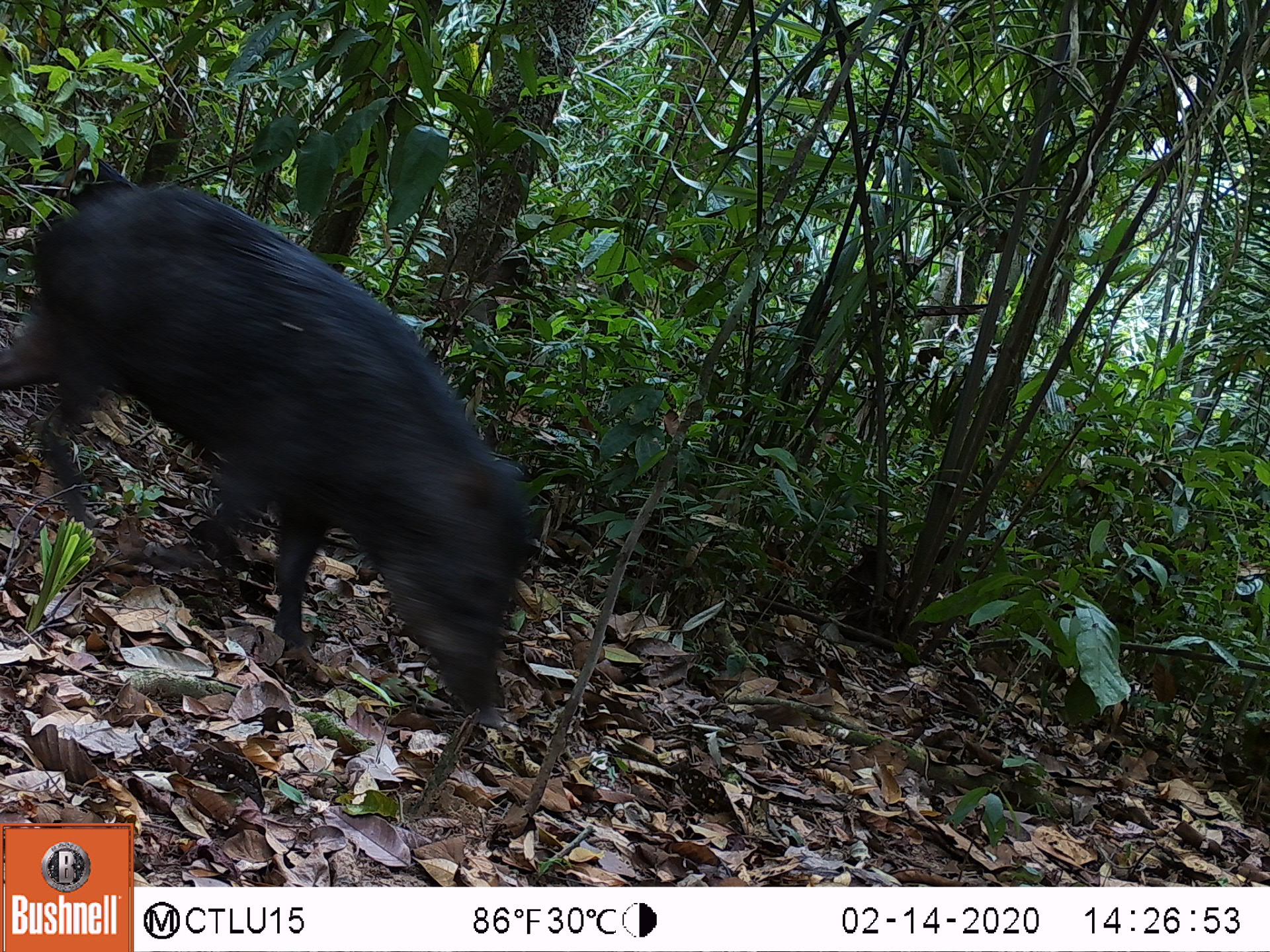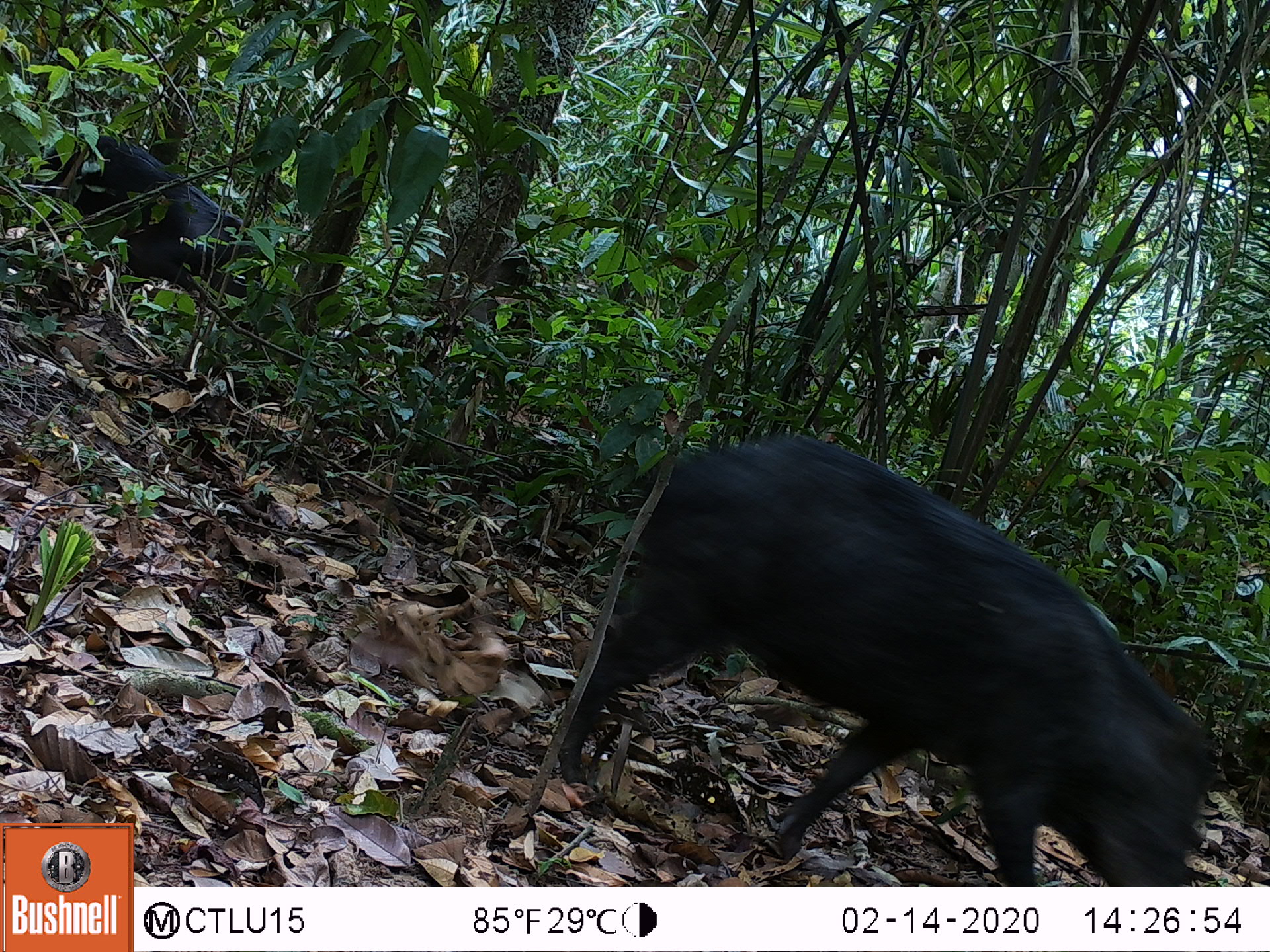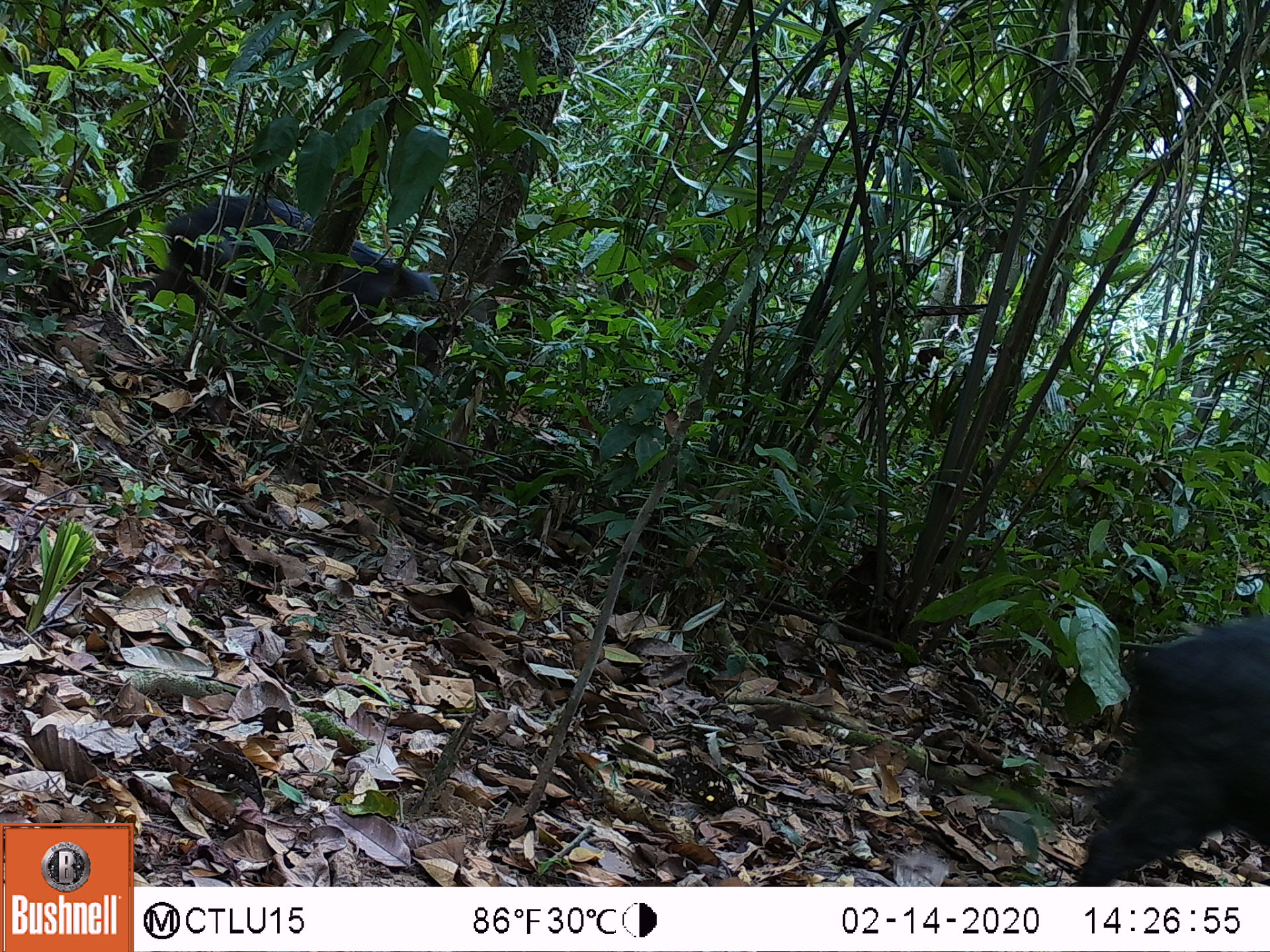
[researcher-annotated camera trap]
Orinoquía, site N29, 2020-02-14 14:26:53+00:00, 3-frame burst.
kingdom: Animalia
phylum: Chordata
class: Mammalia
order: Artiodactyla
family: Tayassuidae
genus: Tayassu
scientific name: Tayassu pecari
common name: white-lipped peccary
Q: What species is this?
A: White-lipped peccary (Tayassu pecari).